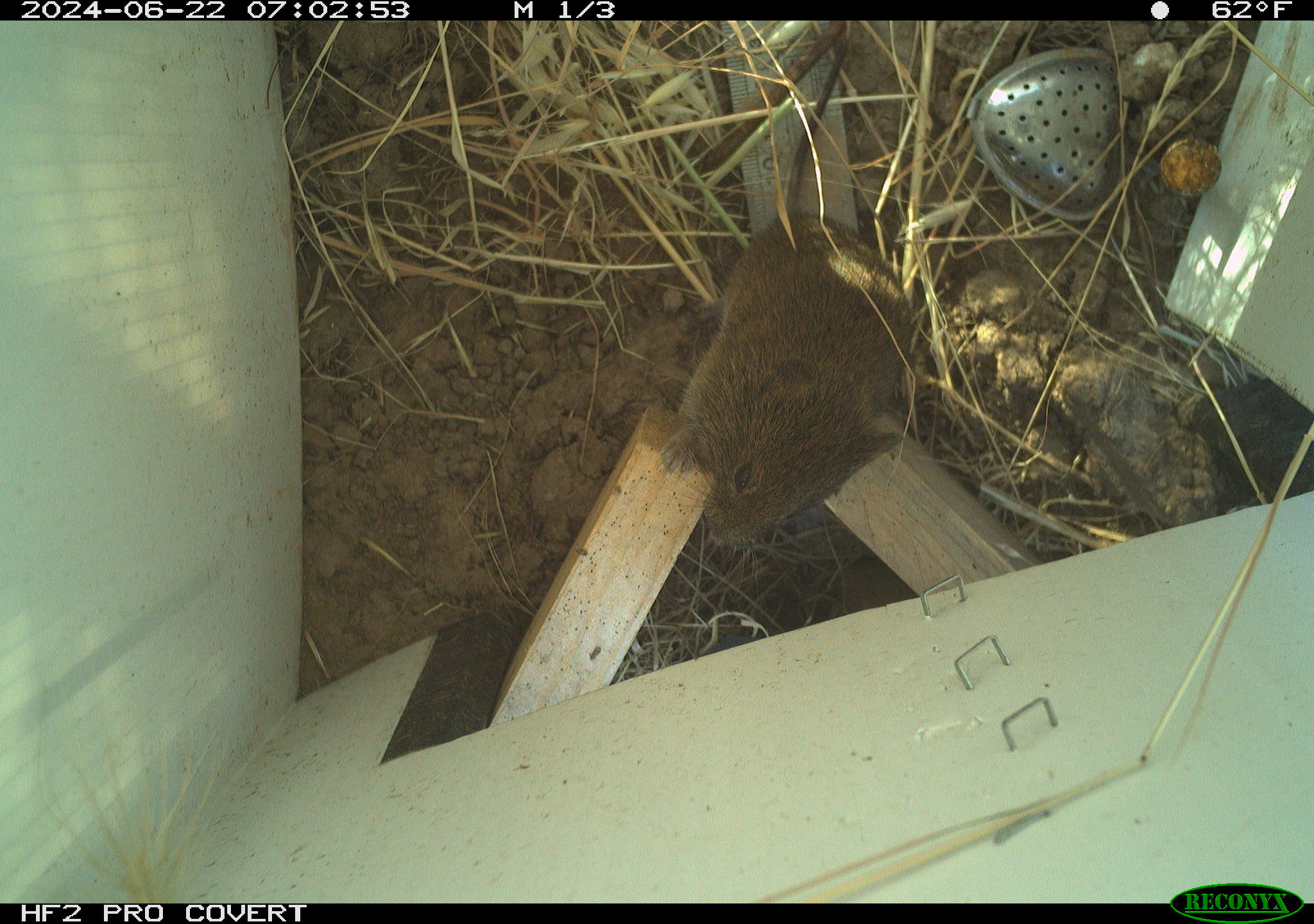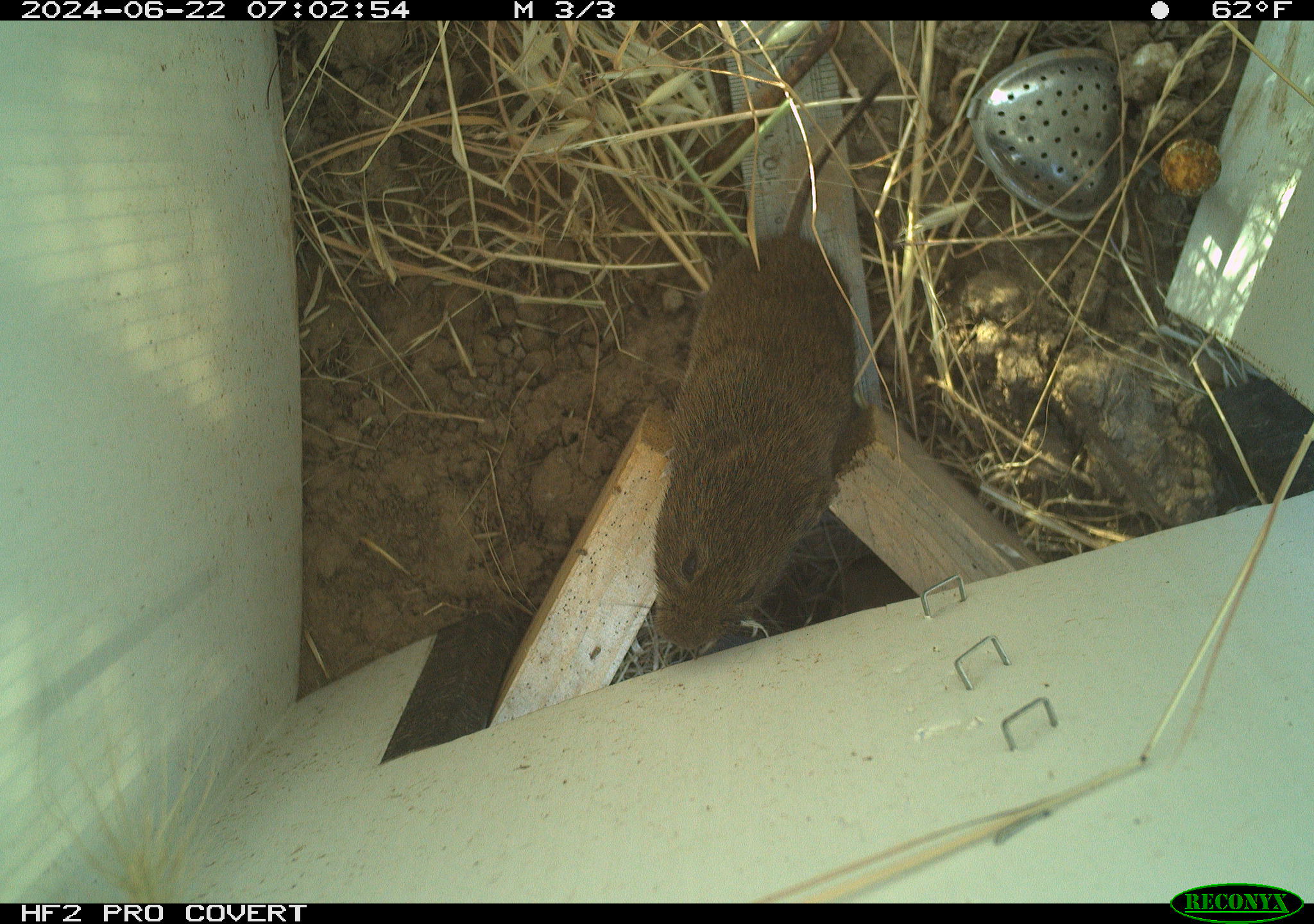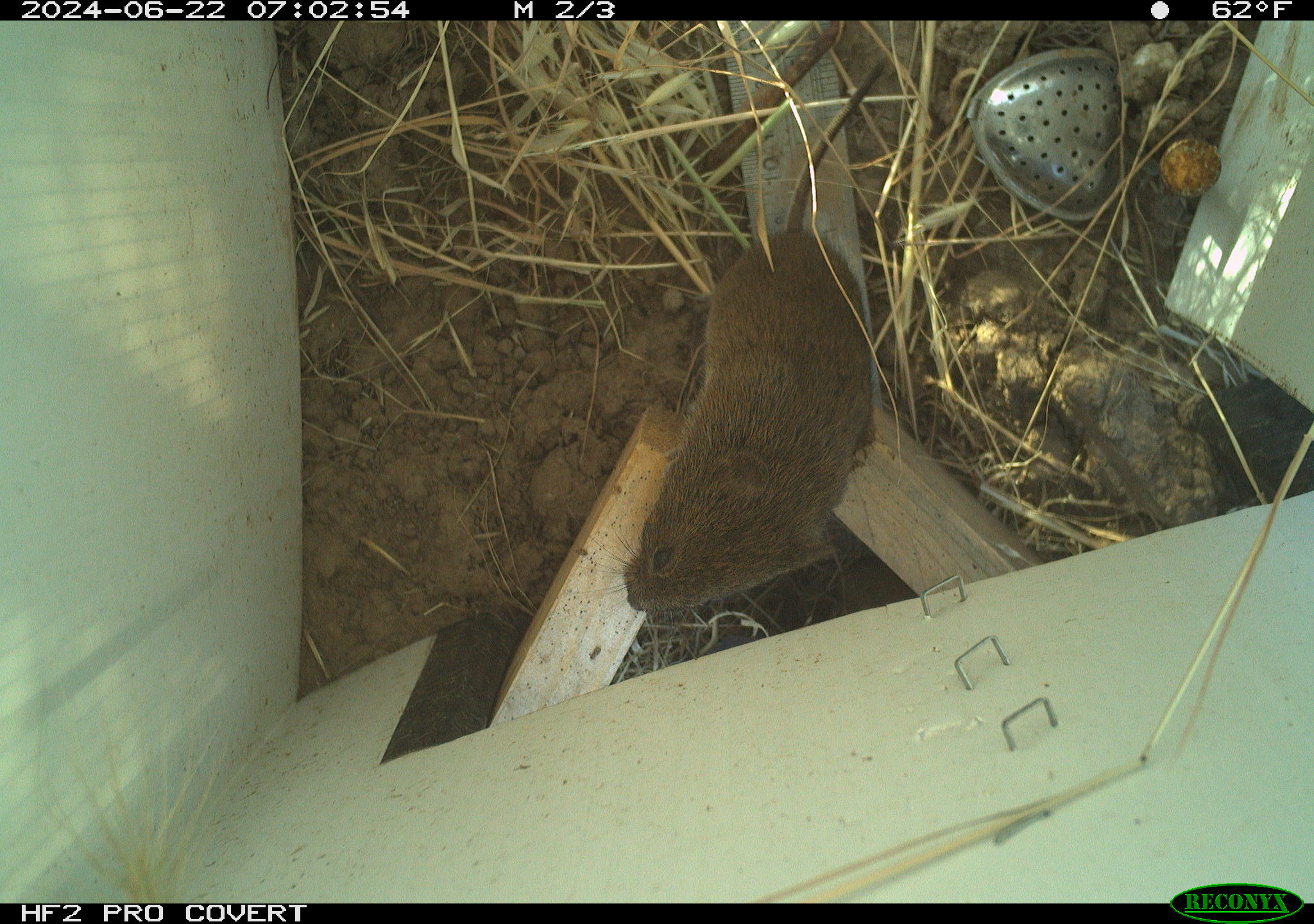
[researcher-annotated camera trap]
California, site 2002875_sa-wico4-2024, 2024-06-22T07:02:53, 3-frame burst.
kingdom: Animalia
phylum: Chordata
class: Mammalia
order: Rodentia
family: Cricetidae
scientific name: Arvicolinae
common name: voles, lemmings, and muskrats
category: arvicolinae subfamily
Arvicolinae subfamily (voles, lemmings, and muskrats) (Arvicolinae).